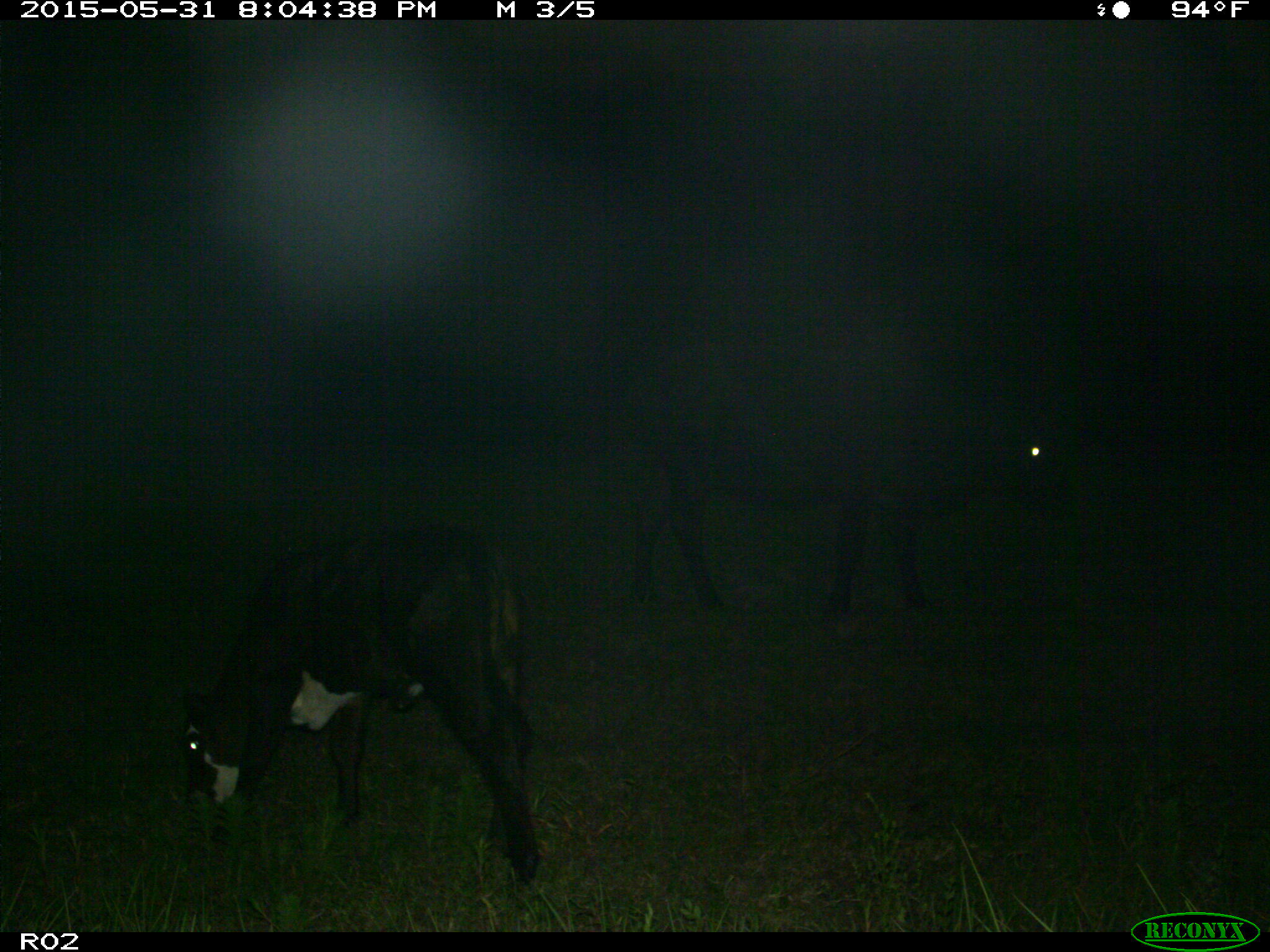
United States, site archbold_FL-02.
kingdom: Animalia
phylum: Chordata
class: Mammalia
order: Artiodactyla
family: Bovidae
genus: Bos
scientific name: Bos taurus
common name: domestic cow